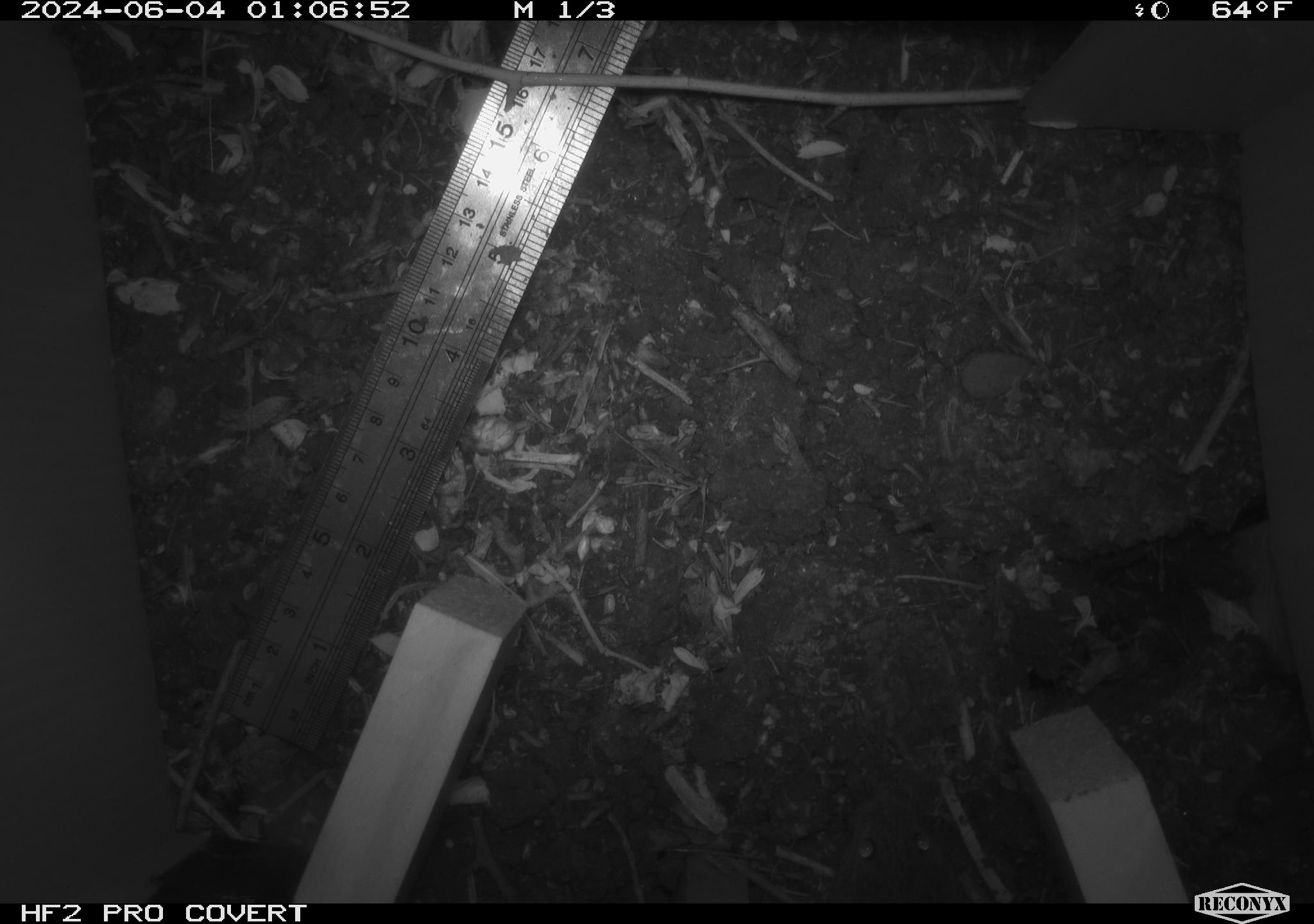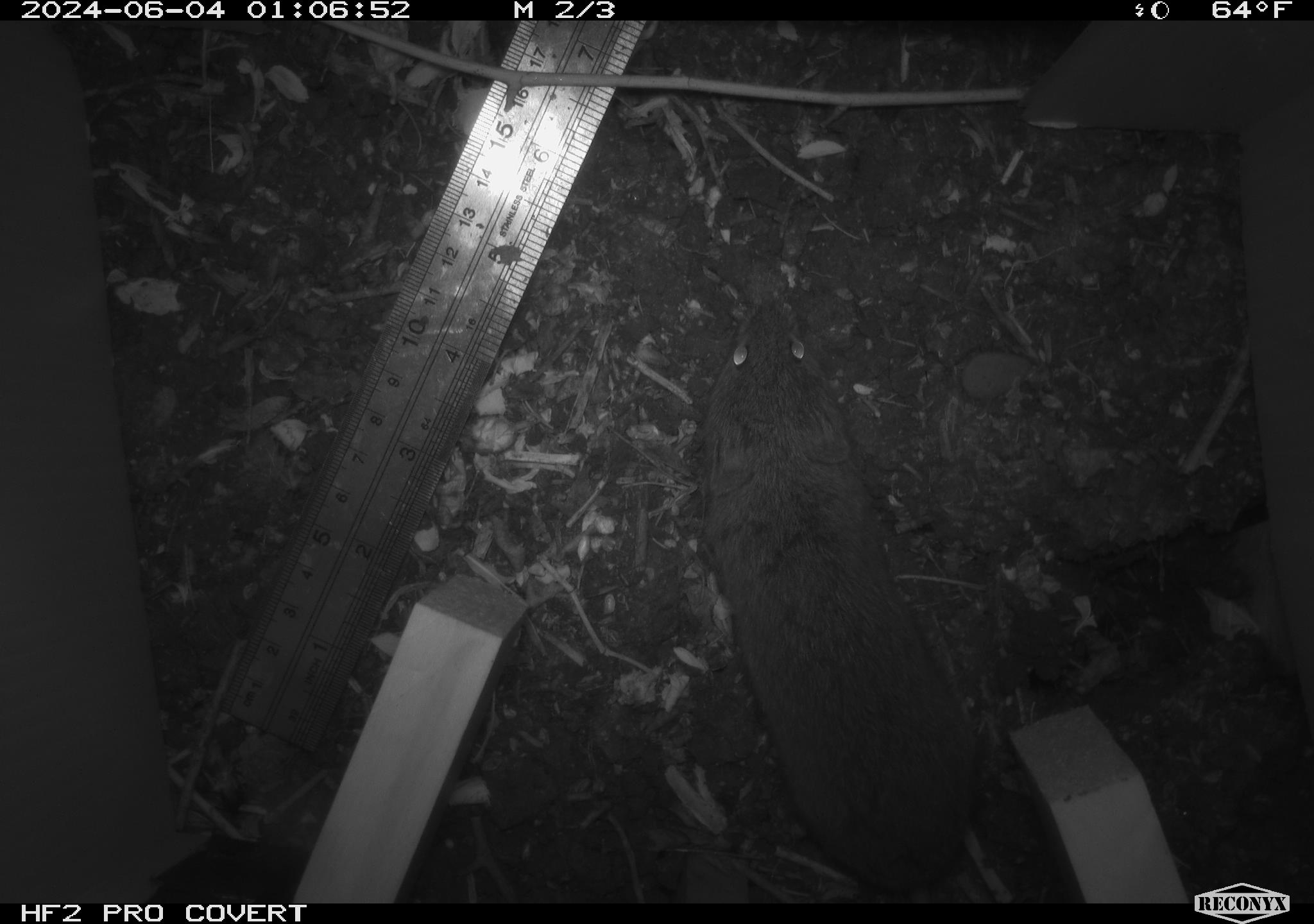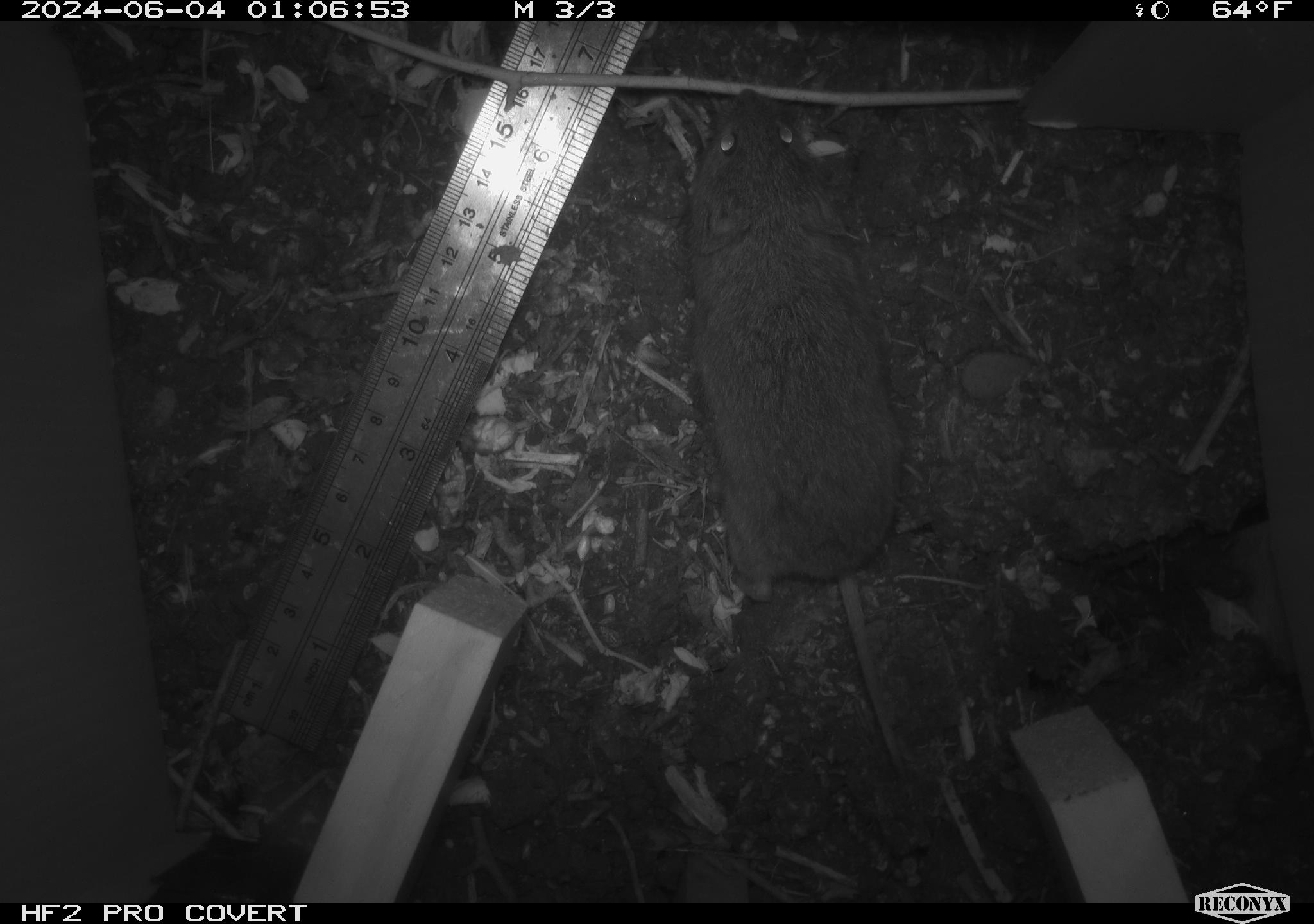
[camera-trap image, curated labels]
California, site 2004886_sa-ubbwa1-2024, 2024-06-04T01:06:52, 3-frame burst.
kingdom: Animalia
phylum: Chordata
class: Mammalia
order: Rodentia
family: Cricetidae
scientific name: Arvicolinae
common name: voles, lemmings, and muskrats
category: arvicolinae subfamily